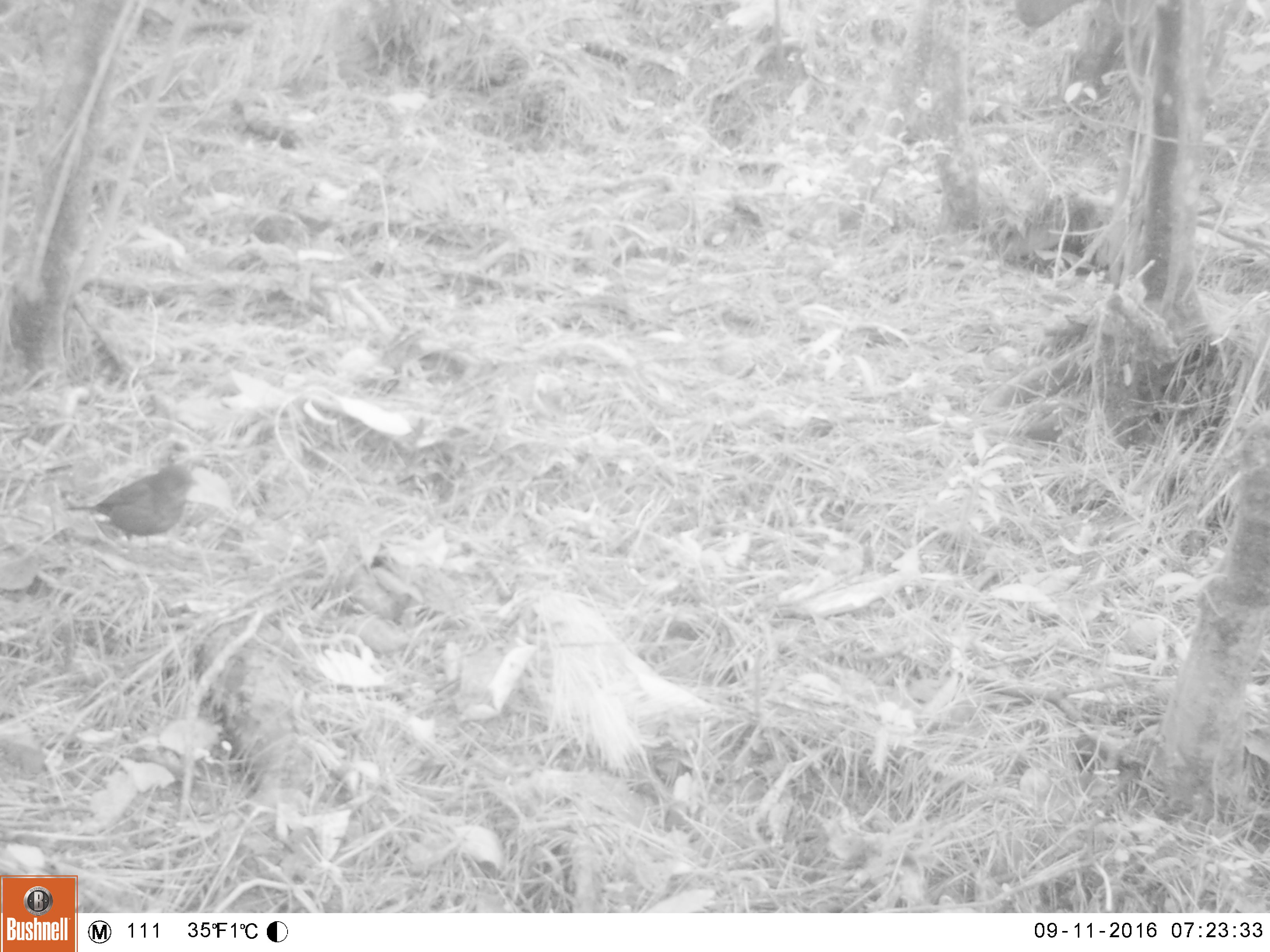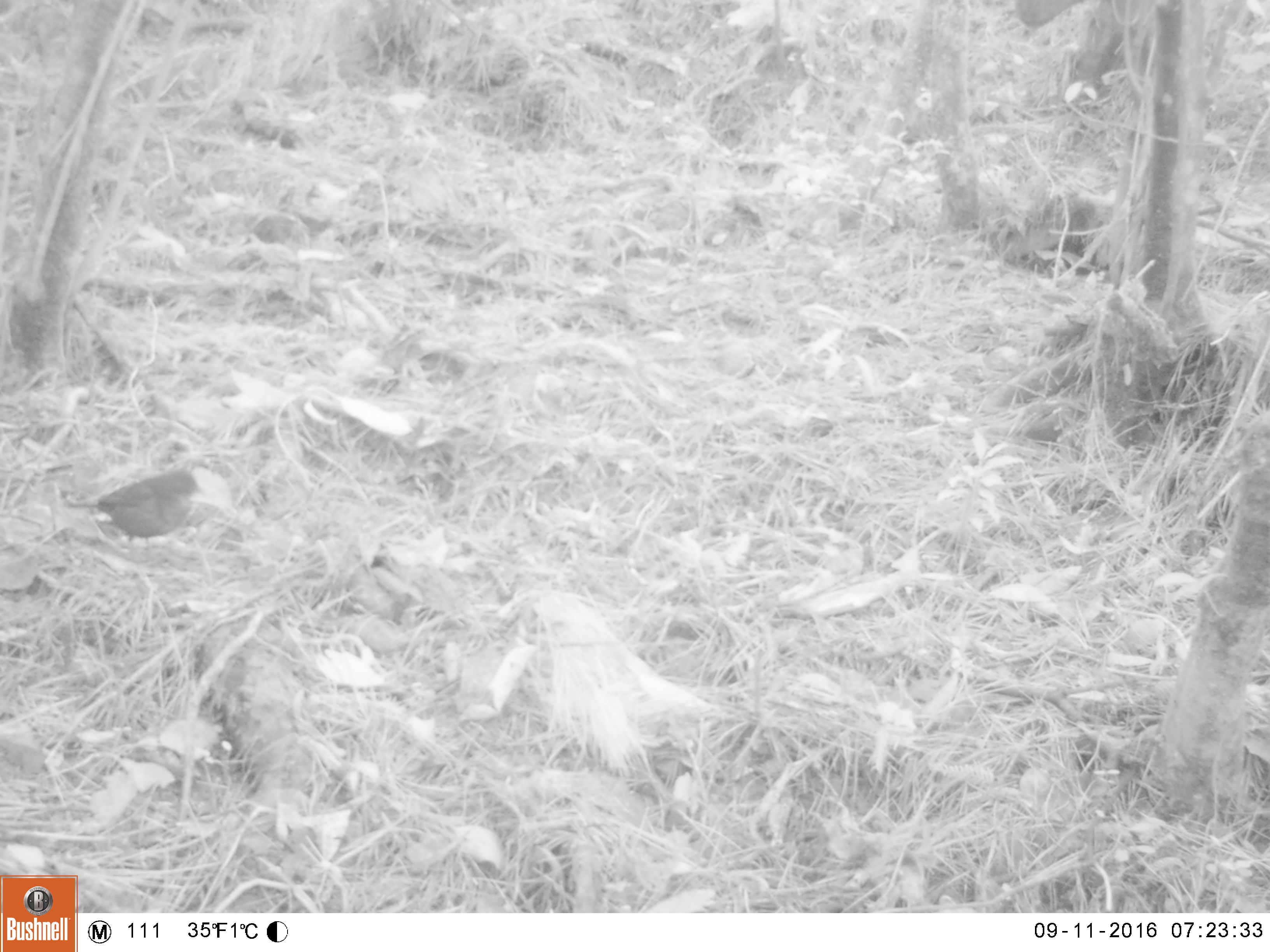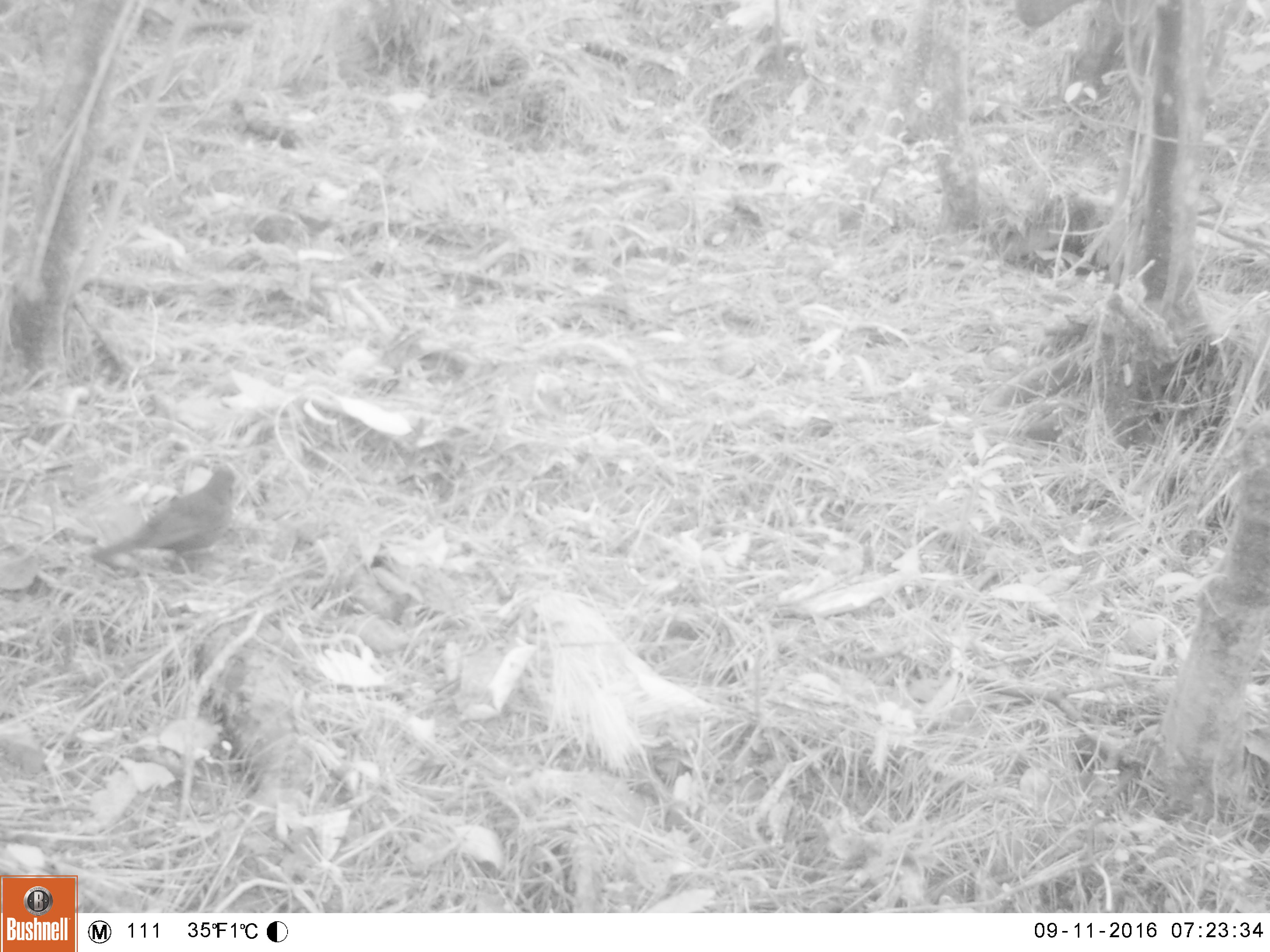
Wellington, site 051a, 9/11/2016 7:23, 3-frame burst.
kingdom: Animalia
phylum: Chordata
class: Aves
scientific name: Aves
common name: bird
Bird (Aves).